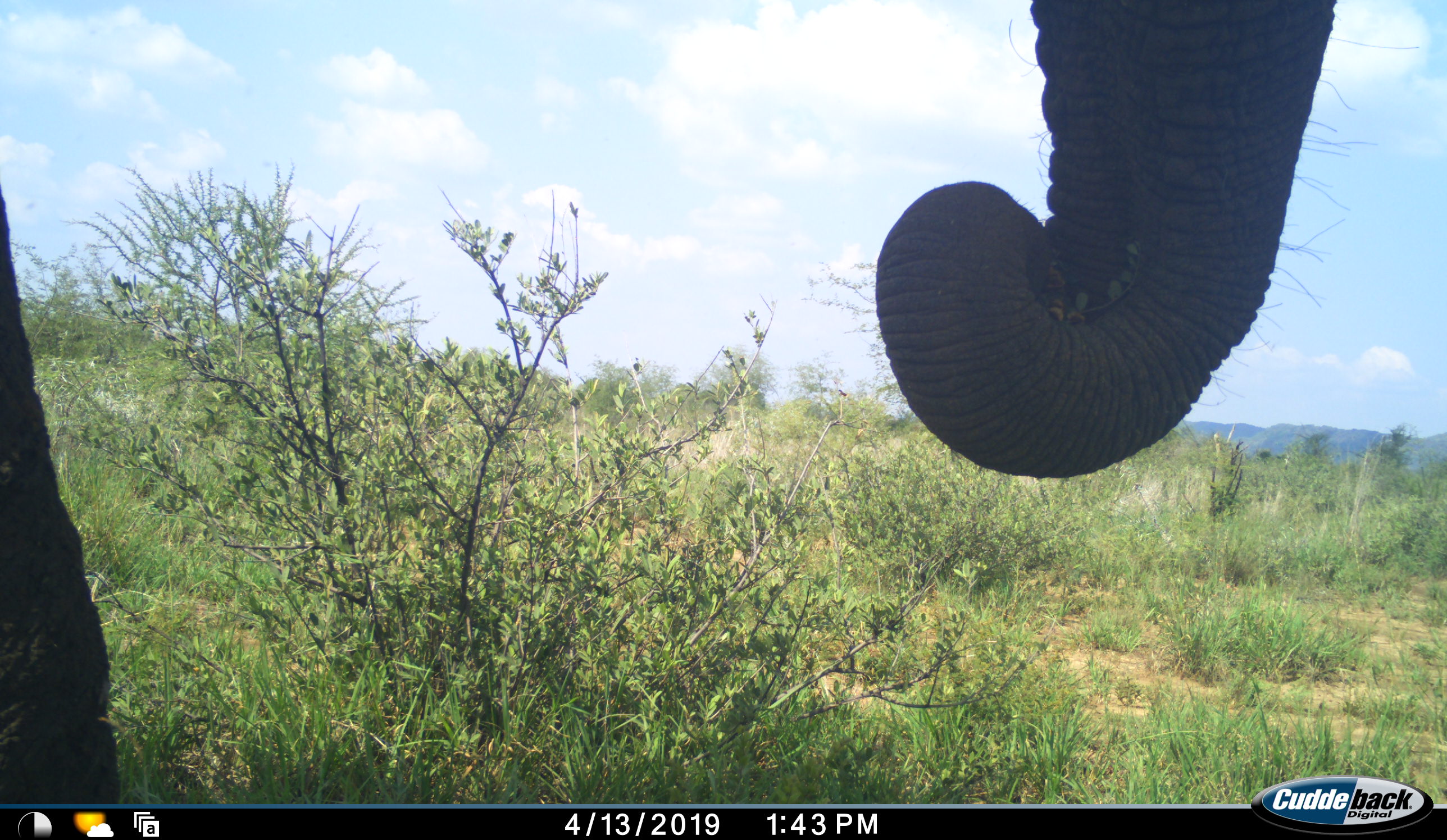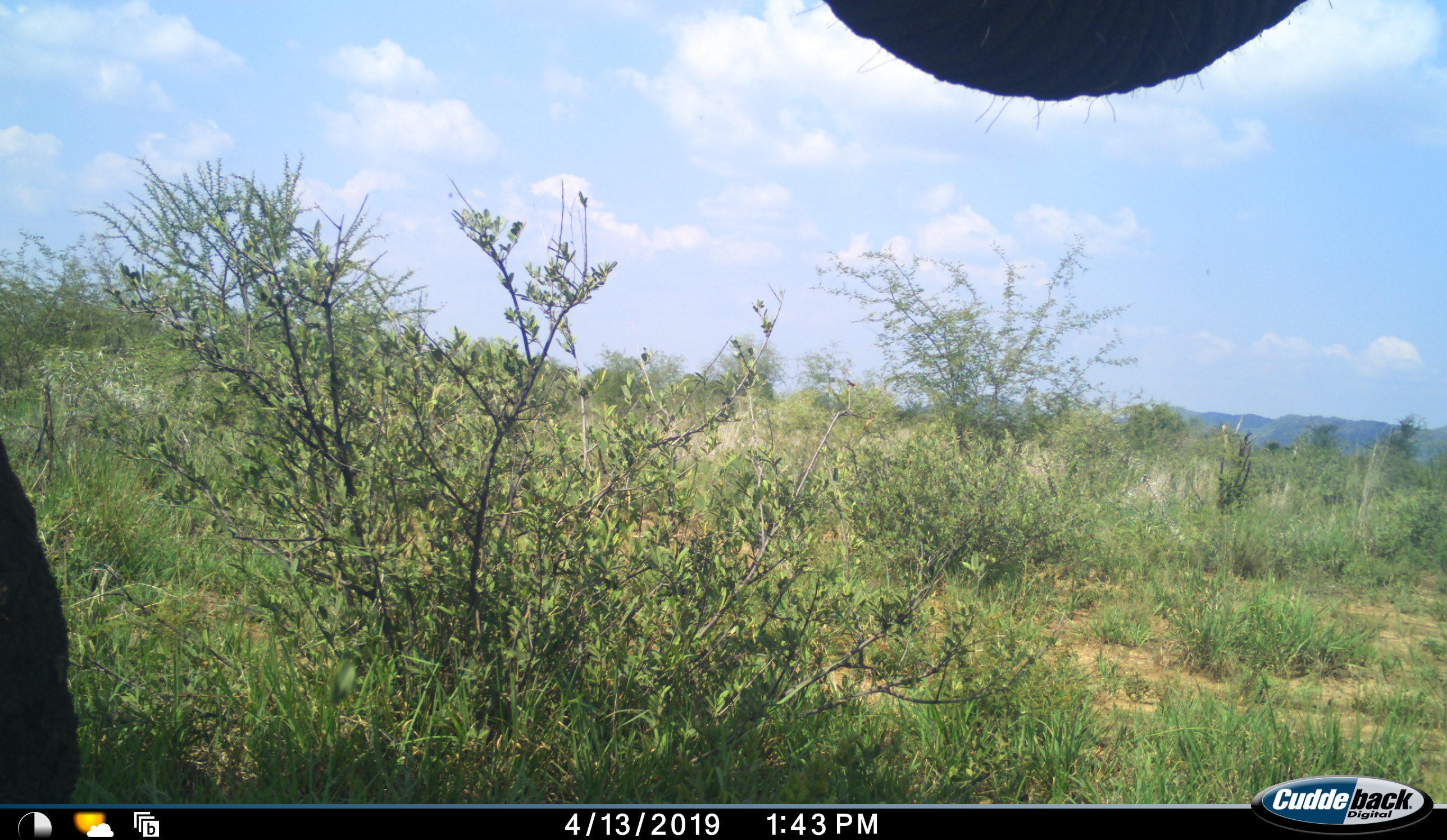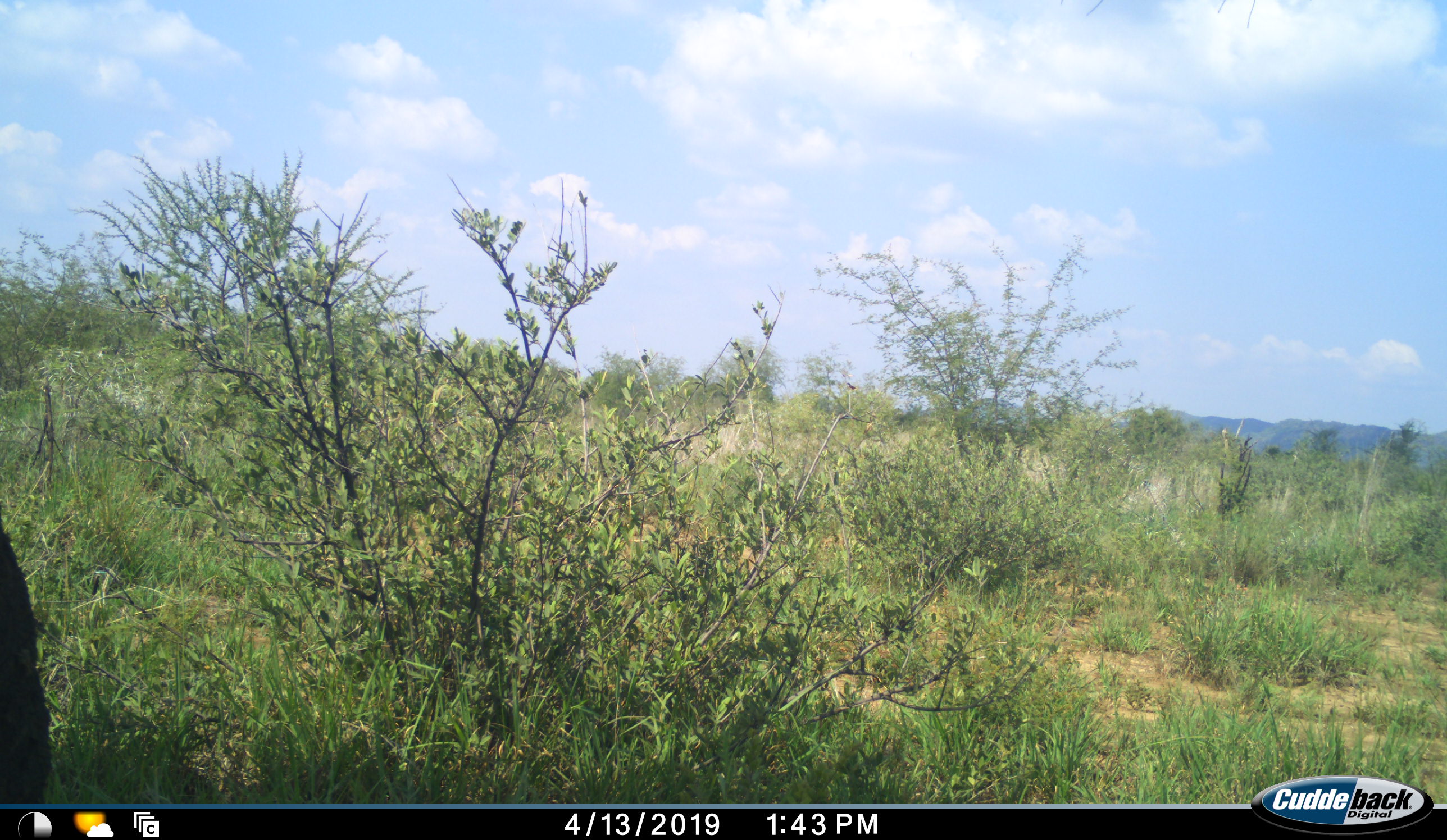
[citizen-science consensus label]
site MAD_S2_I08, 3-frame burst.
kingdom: Animalia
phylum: Chordata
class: Mammalia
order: Proboscidea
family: Elephantidae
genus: Loxodonta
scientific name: Loxodonta africana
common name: african bush elephant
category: elephant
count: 1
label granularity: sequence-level